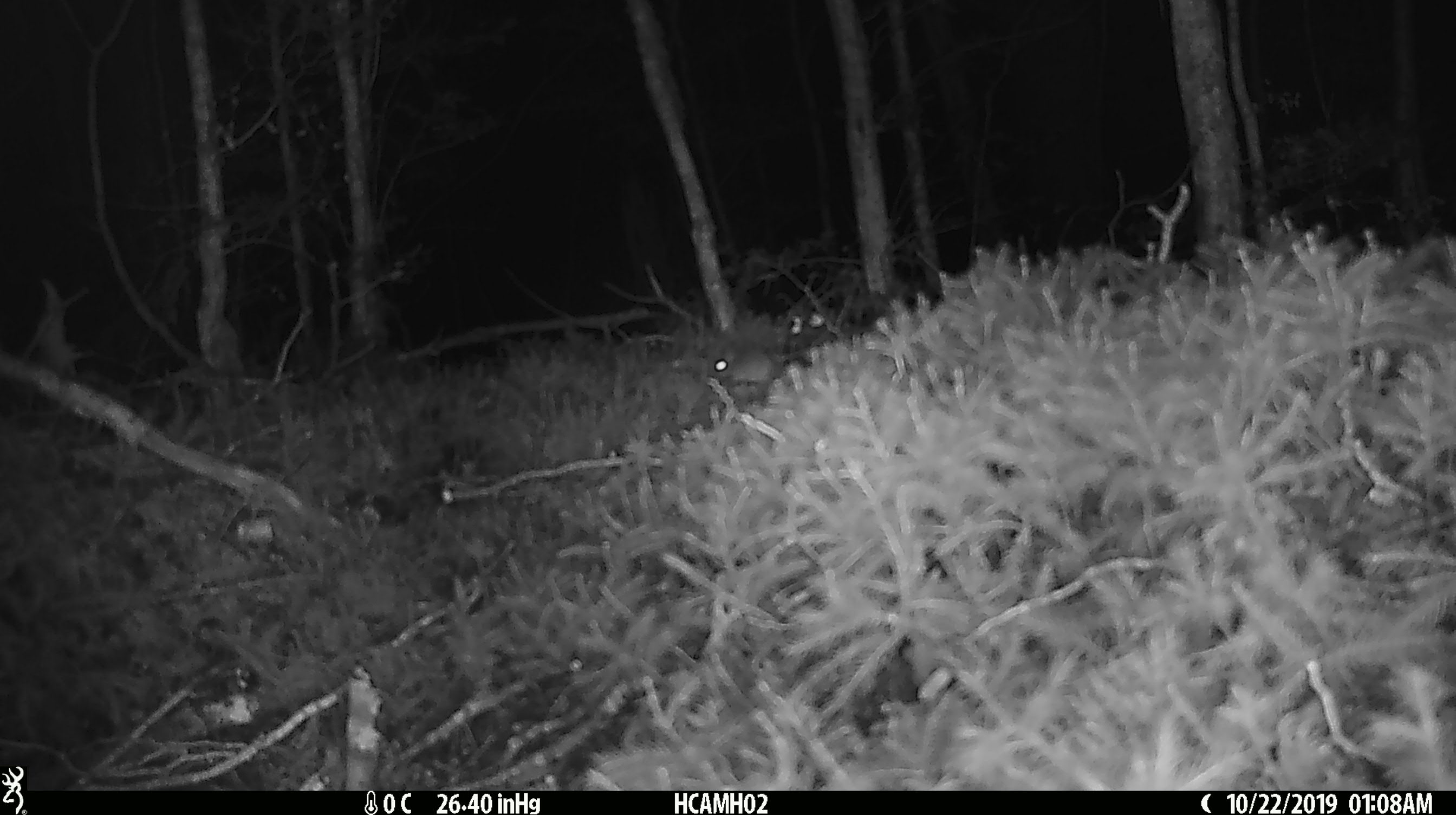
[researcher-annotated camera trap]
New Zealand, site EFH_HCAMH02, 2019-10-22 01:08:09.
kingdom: Animalia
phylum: Chordata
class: Mammalia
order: Rodentia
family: Muridae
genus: Mus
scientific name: Mus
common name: mouse